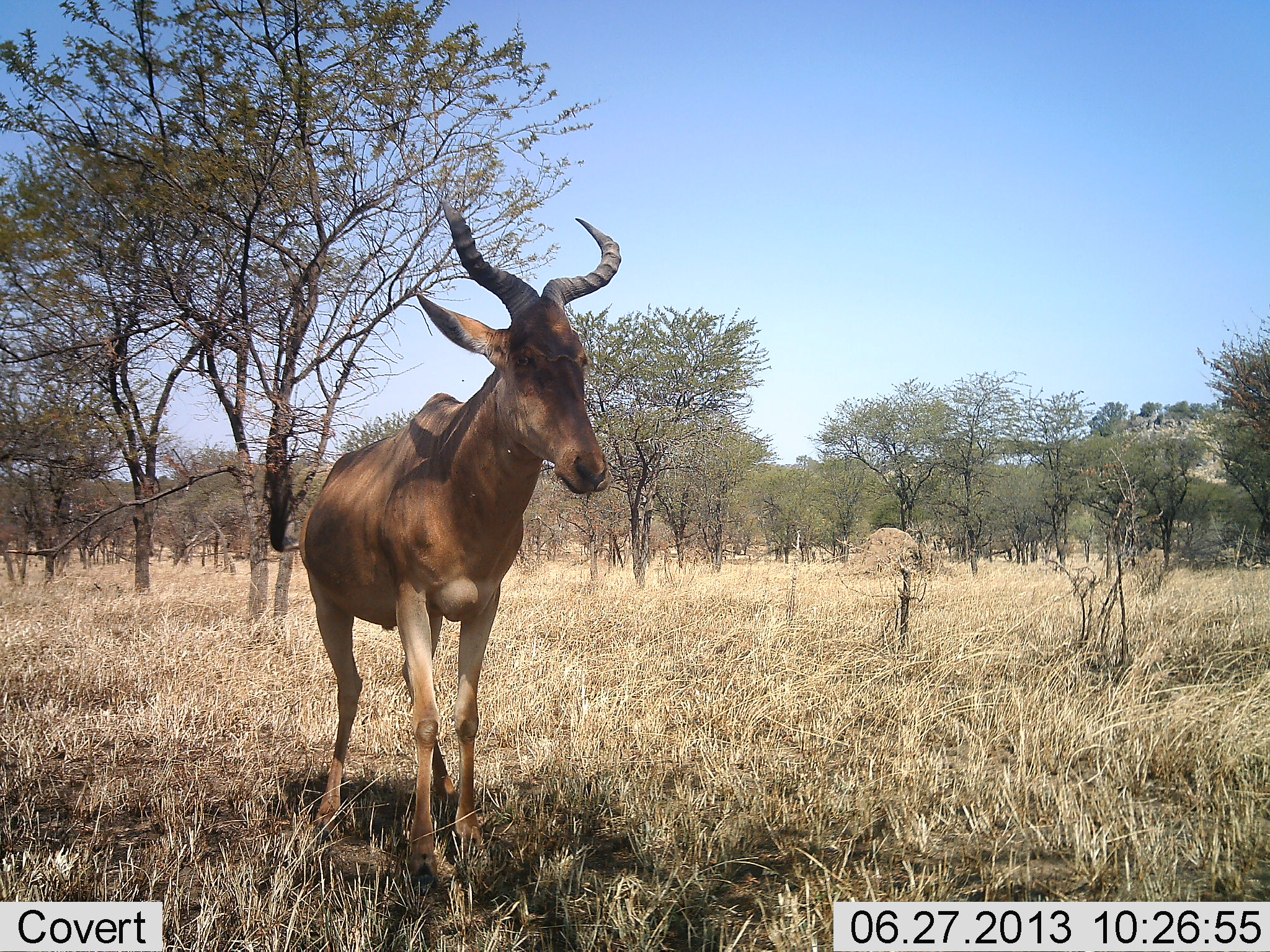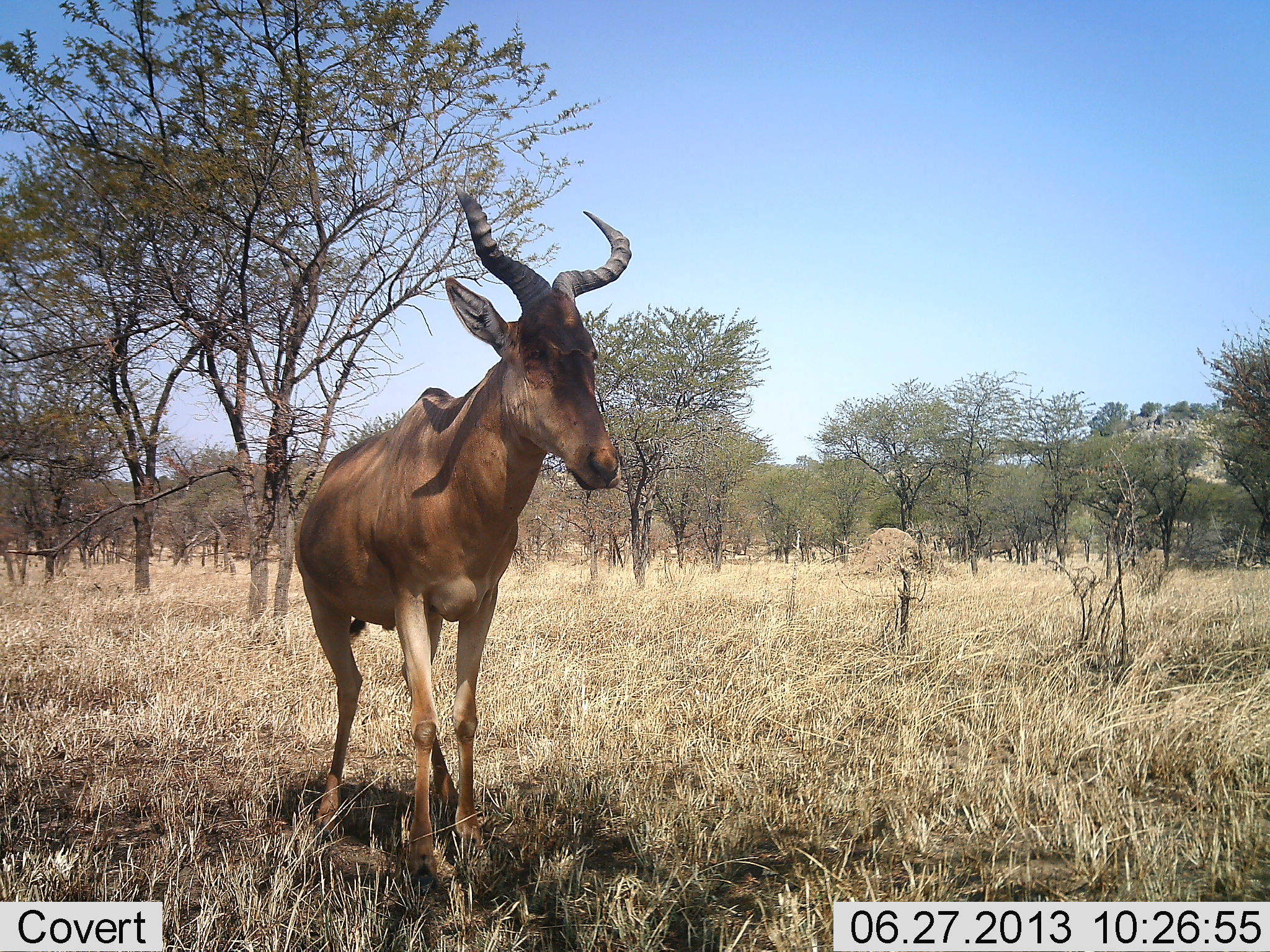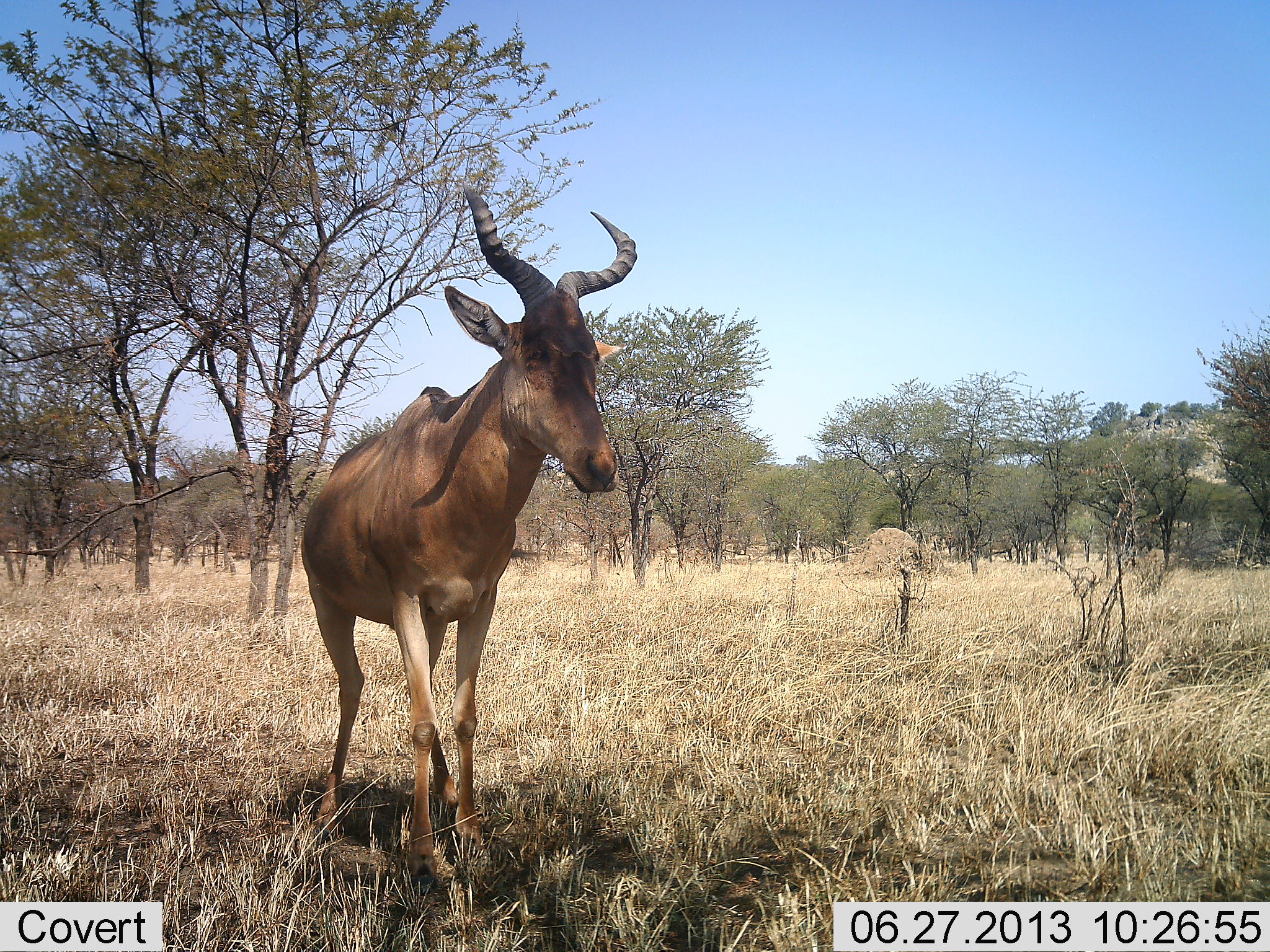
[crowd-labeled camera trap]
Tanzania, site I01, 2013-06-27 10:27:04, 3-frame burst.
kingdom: Animalia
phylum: Chordata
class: Mammalia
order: Artiodactyla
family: Bovidae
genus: Alcelaphus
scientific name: Alcelaphus buselaphus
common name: hartebeest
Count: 1.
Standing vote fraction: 86%.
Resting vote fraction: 0%.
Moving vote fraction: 14%.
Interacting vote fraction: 0%.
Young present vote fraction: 0%.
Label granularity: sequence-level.